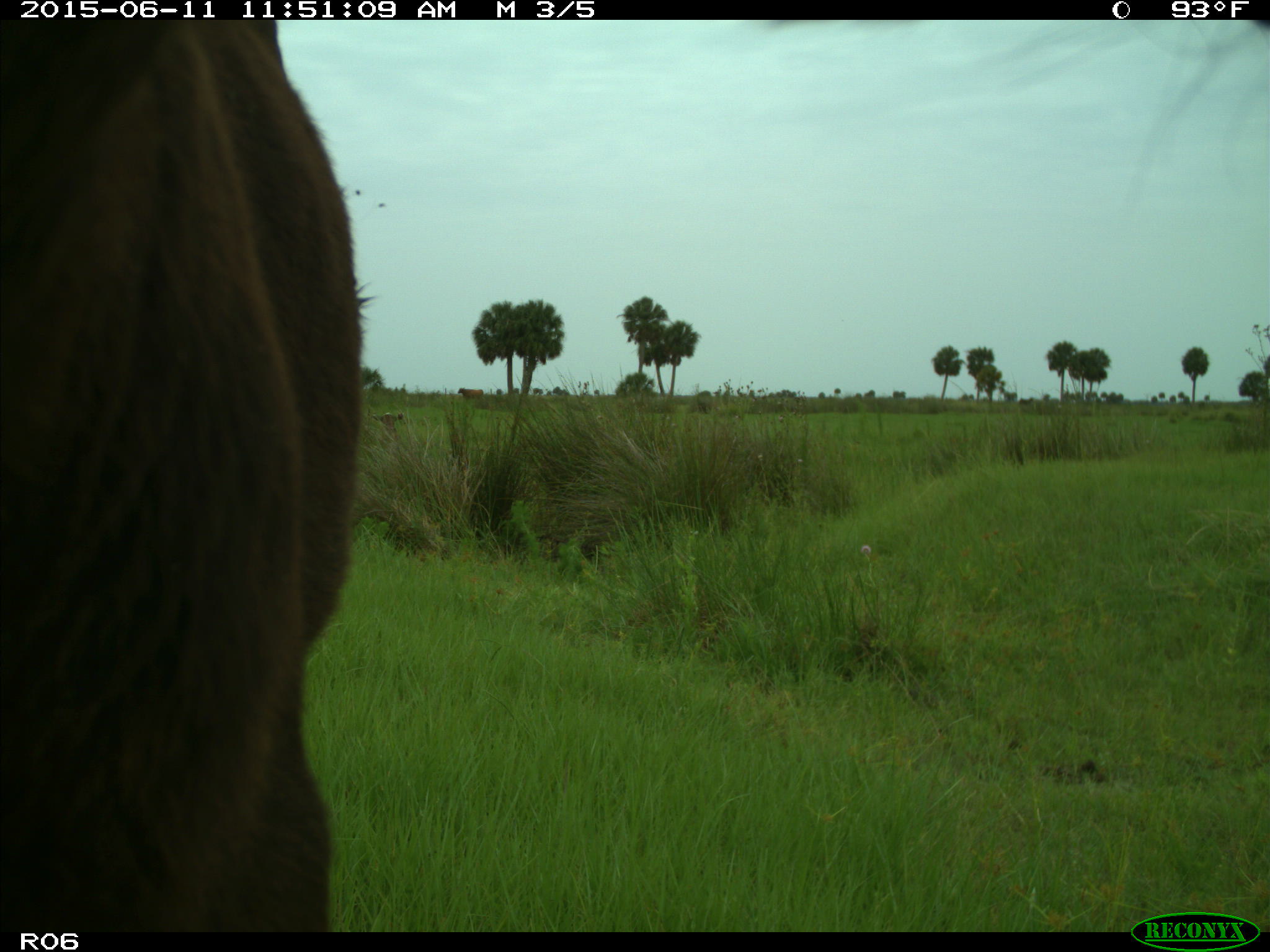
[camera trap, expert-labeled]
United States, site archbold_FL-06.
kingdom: Animalia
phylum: Chordata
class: Mammalia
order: Artiodactyla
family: Bovidae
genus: Bos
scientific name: Bos taurus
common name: domestic cow